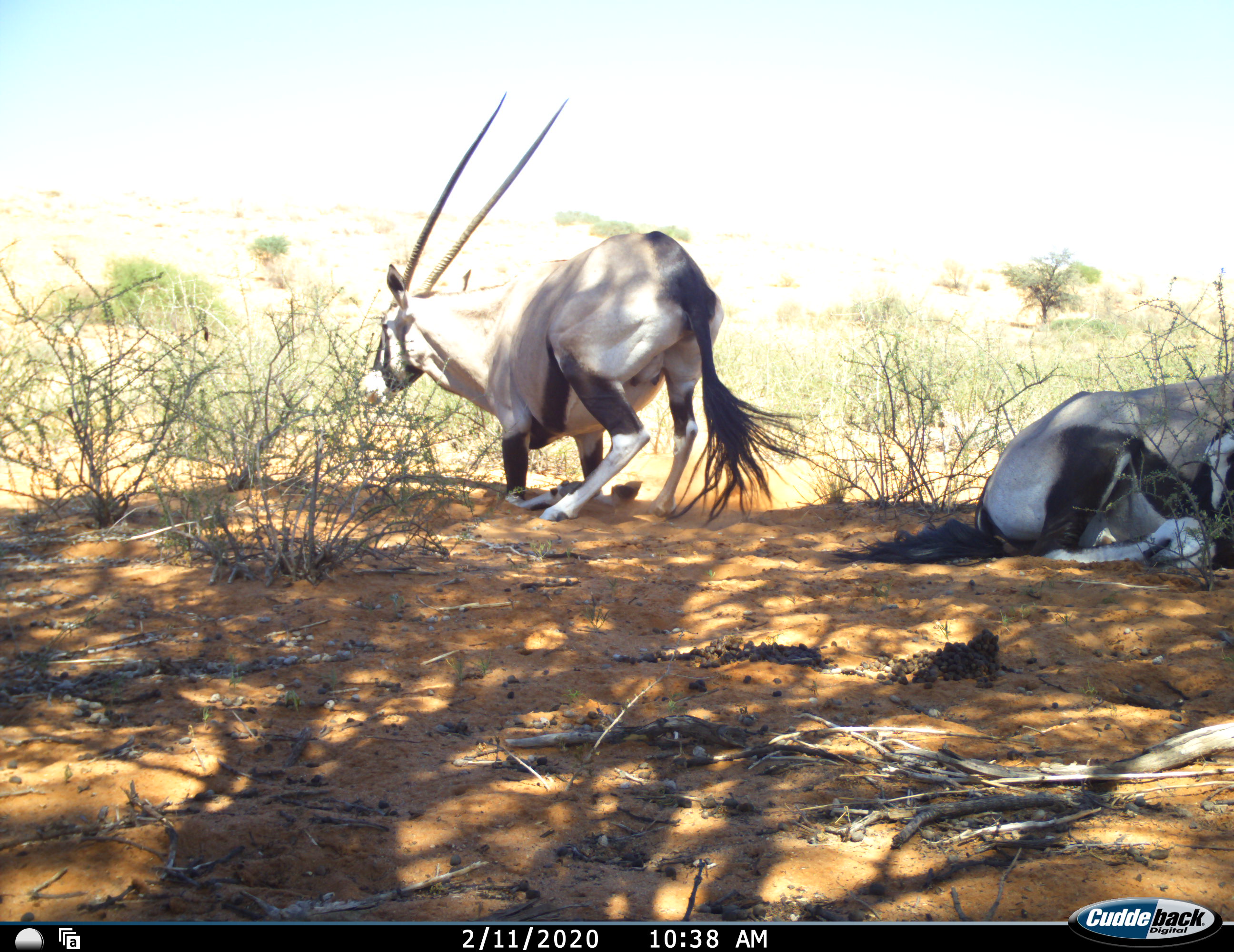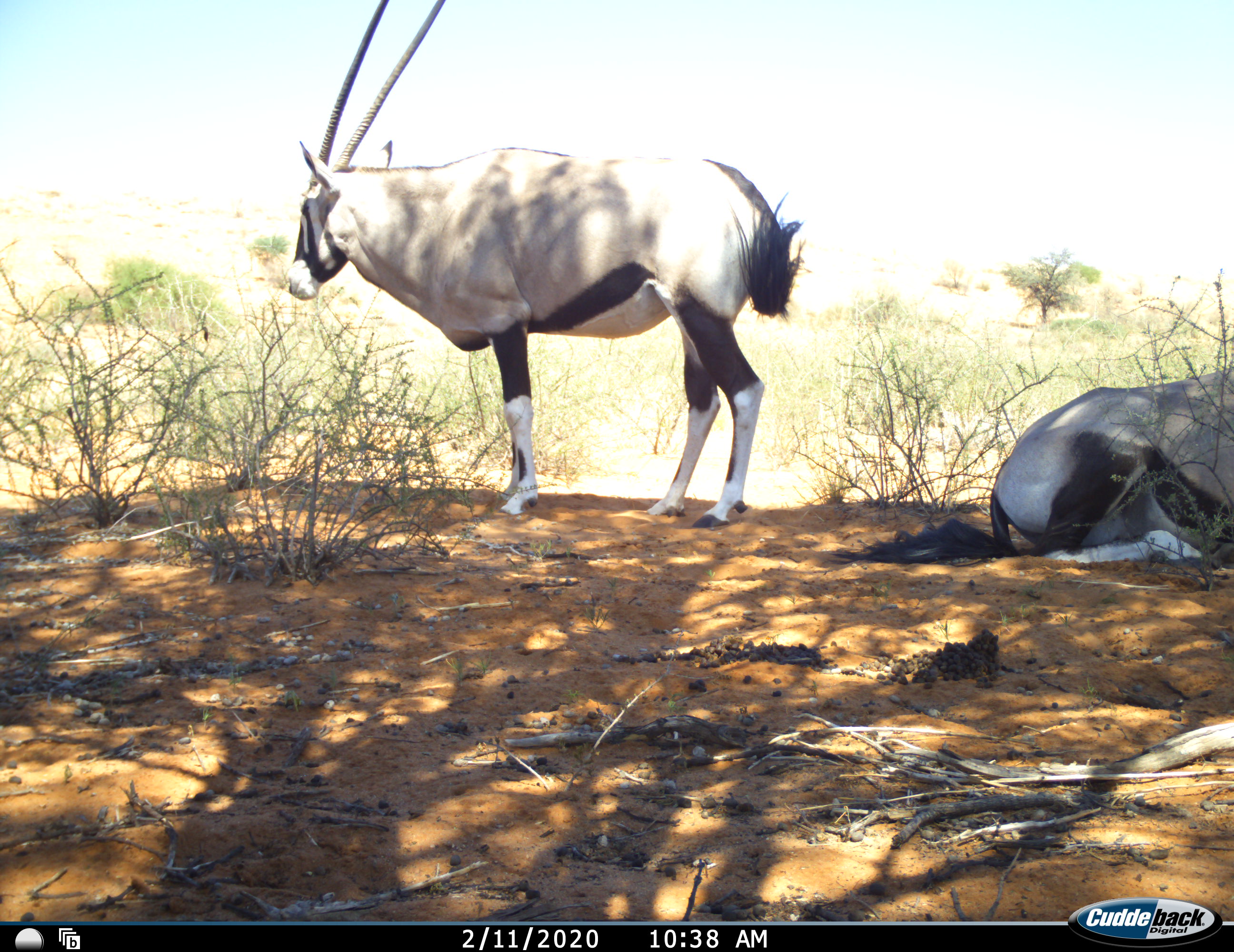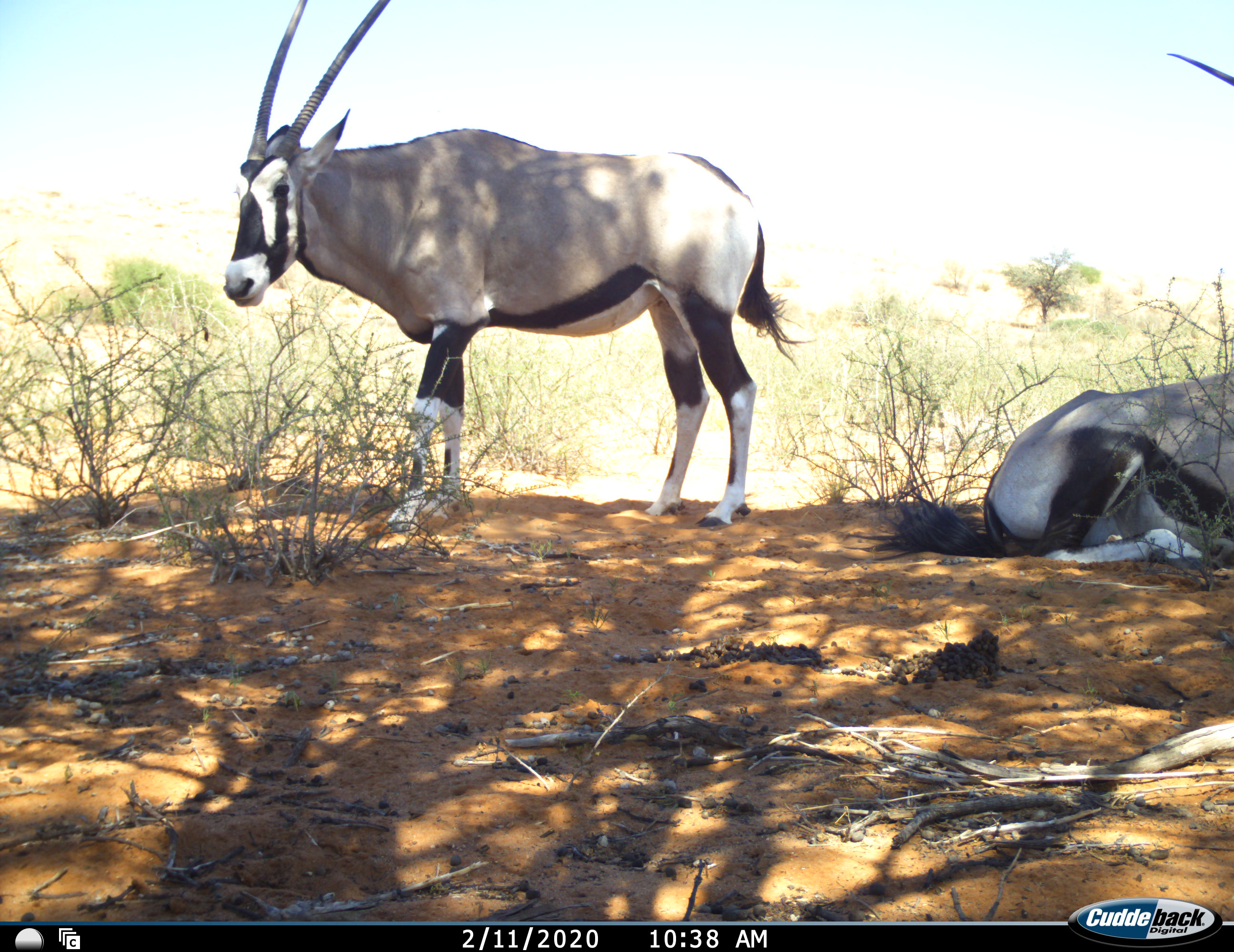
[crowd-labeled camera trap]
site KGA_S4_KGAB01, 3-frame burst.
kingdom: Animalia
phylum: Chordata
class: Mammalia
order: Artiodactyla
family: Bovidae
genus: Oryx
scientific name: Oryx gazella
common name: gemsbok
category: oryx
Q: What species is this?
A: Oryx (gemsbok) (Oryx gazella).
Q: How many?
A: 2.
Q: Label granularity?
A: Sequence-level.